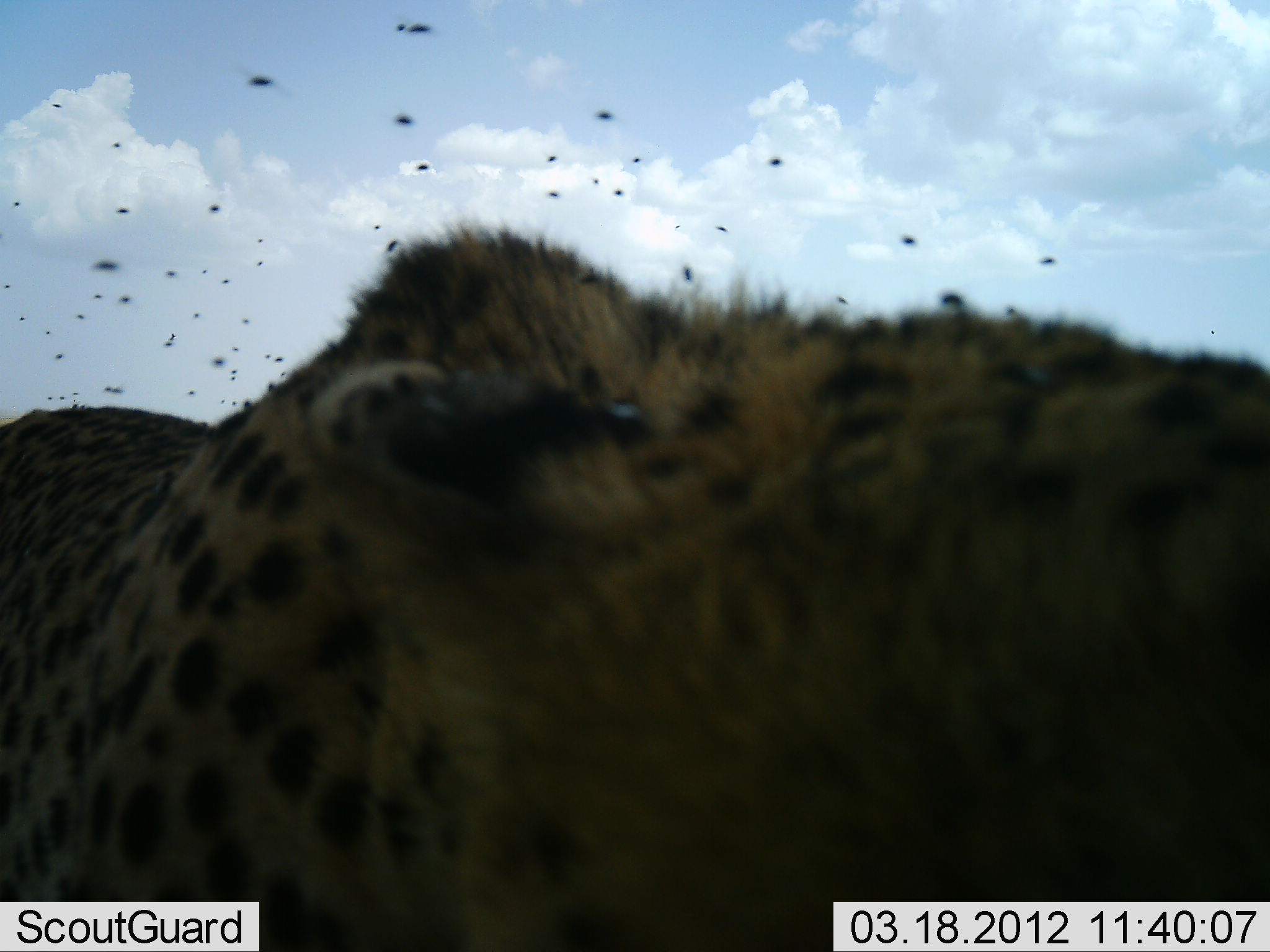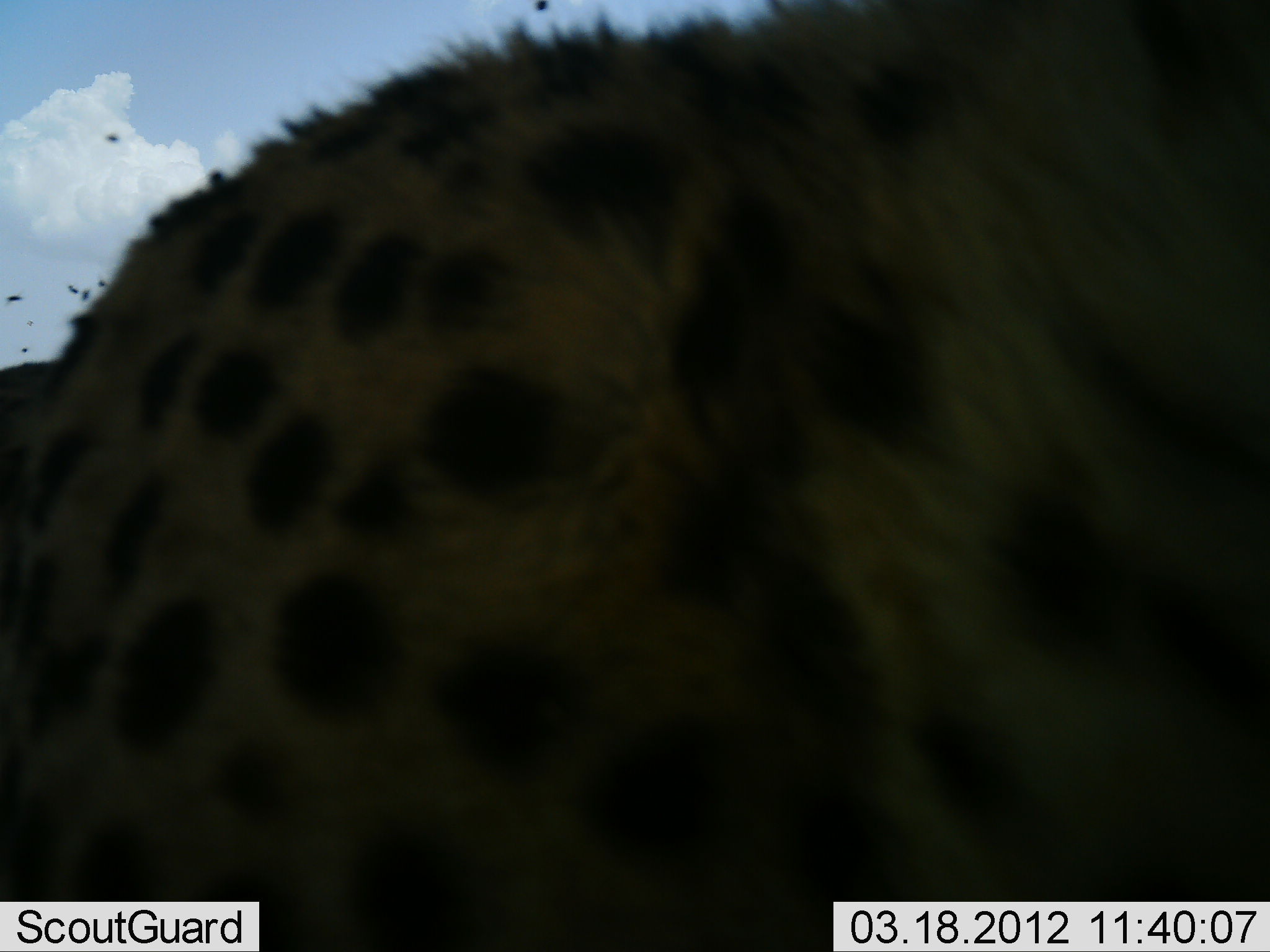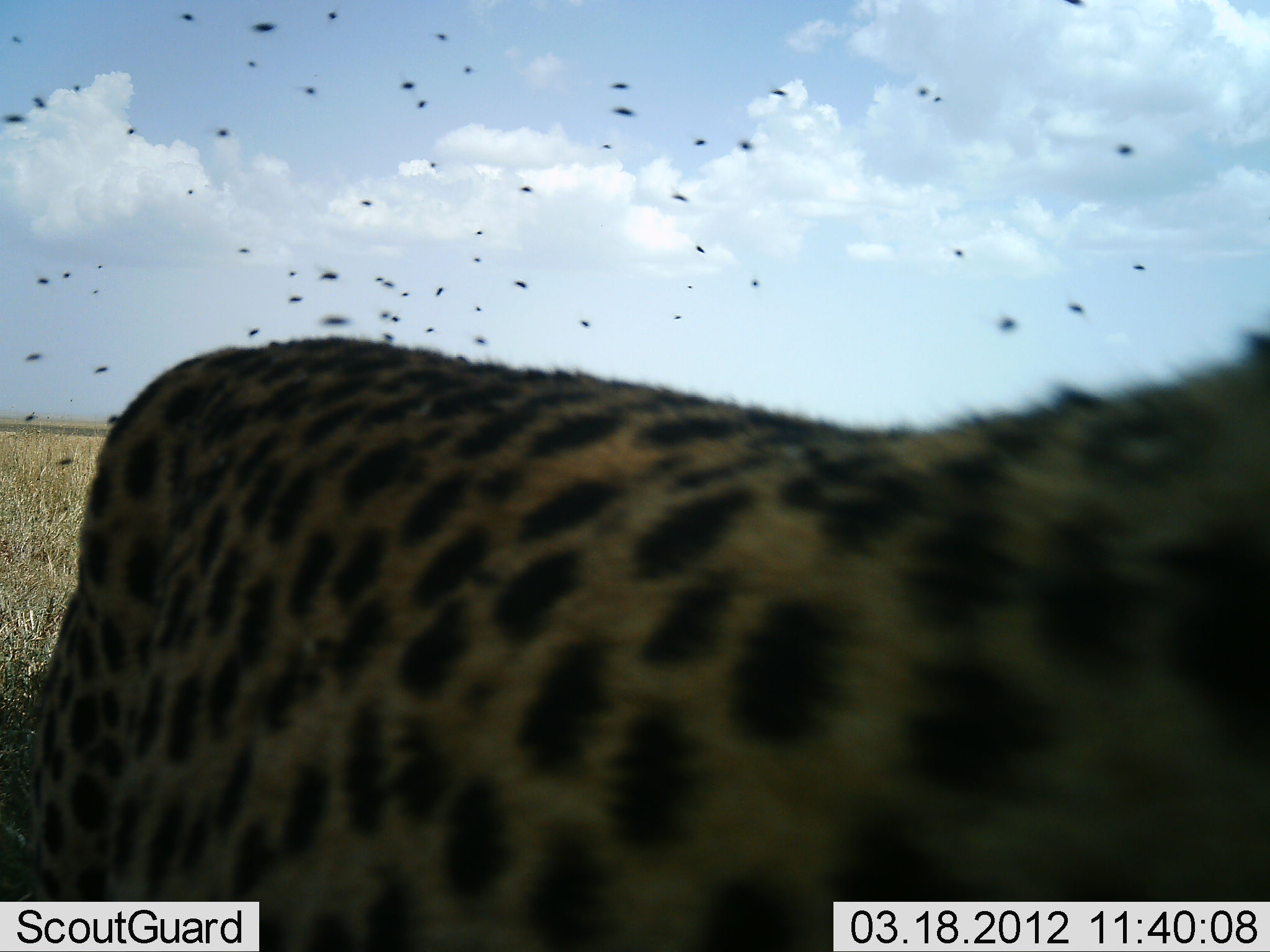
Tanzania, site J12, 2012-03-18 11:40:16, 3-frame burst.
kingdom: Animalia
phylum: Chordata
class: Mammalia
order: Carnivora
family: Felidae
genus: Acinonyx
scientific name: Acinonyx jubatus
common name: cheetah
Cheetah (Acinonyx jubatus), count 1. Behavior (volunteer vote fractions): standing 50%, resting 0%, moving 57%, interacting 7%. Young present (vote fraction): 0%. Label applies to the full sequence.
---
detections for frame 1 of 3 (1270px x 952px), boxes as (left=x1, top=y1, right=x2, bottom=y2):
animal: (left=1, top=217, right=1270, bottom=951)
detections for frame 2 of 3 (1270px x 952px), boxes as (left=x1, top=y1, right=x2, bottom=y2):
animal: (left=1, top=1, right=1266, bottom=901)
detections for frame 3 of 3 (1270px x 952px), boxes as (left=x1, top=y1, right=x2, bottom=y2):
animal: (left=5, top=320, right=1270, bottom=949)